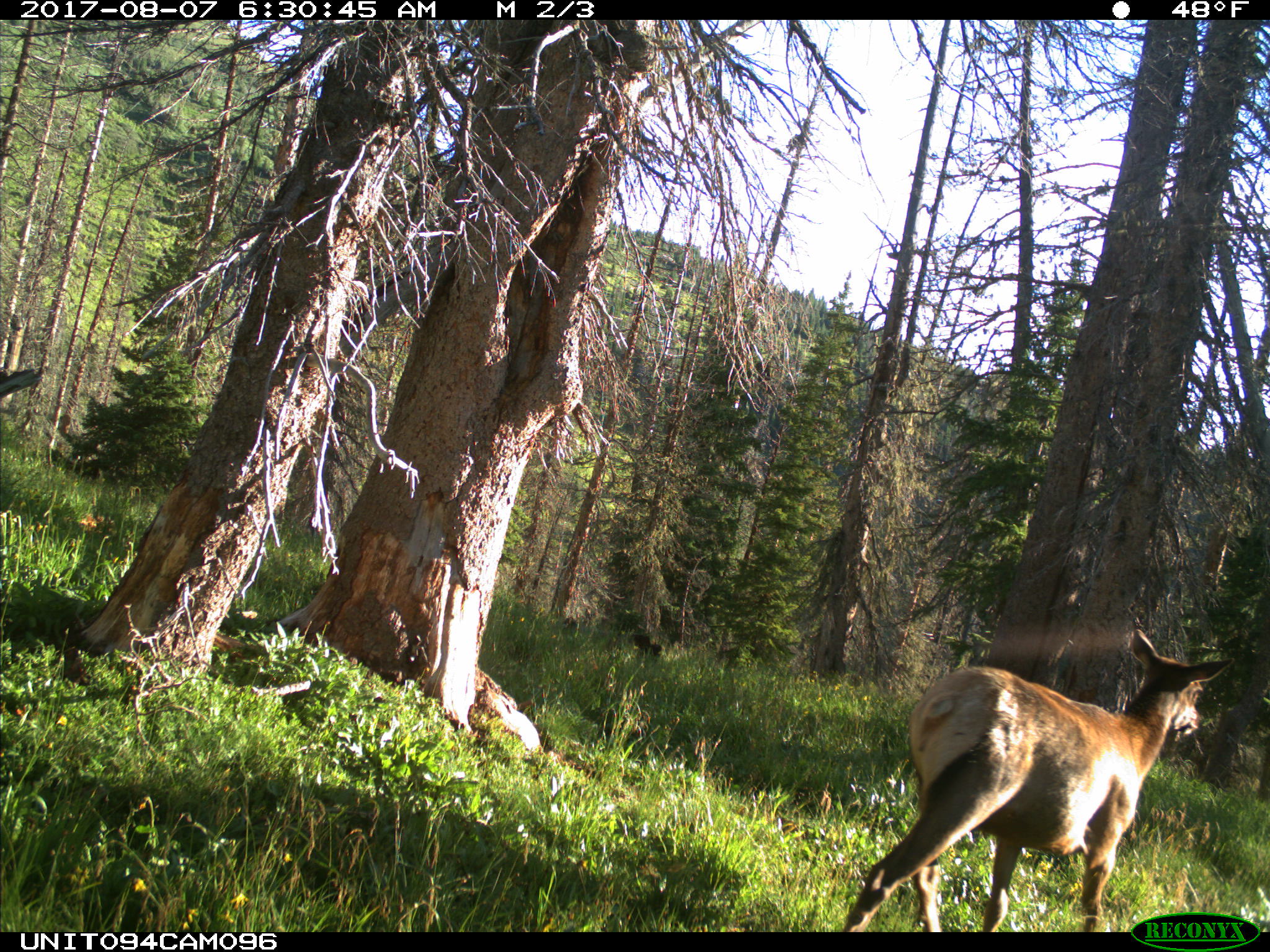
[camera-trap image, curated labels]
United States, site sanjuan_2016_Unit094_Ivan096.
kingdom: Animalia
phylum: Chordata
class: Mammalia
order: Artiodactyla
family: Cervidae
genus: Cervus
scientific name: Cervus elaphus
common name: red deer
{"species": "Cervus elaphus (red deer)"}